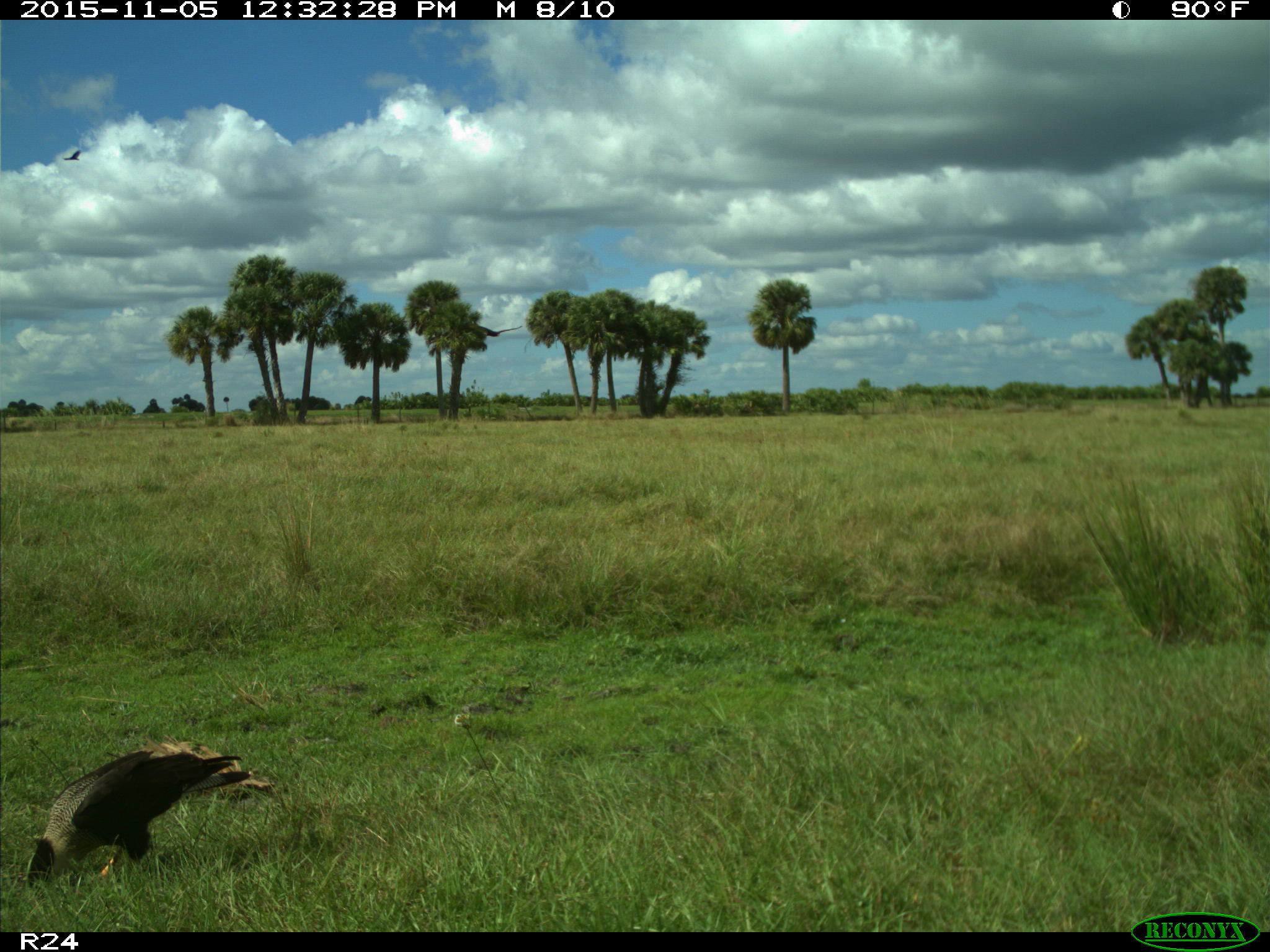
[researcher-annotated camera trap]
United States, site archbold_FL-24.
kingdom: Animalia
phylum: Chordata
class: Aves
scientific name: Aves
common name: birds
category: unidentified bird